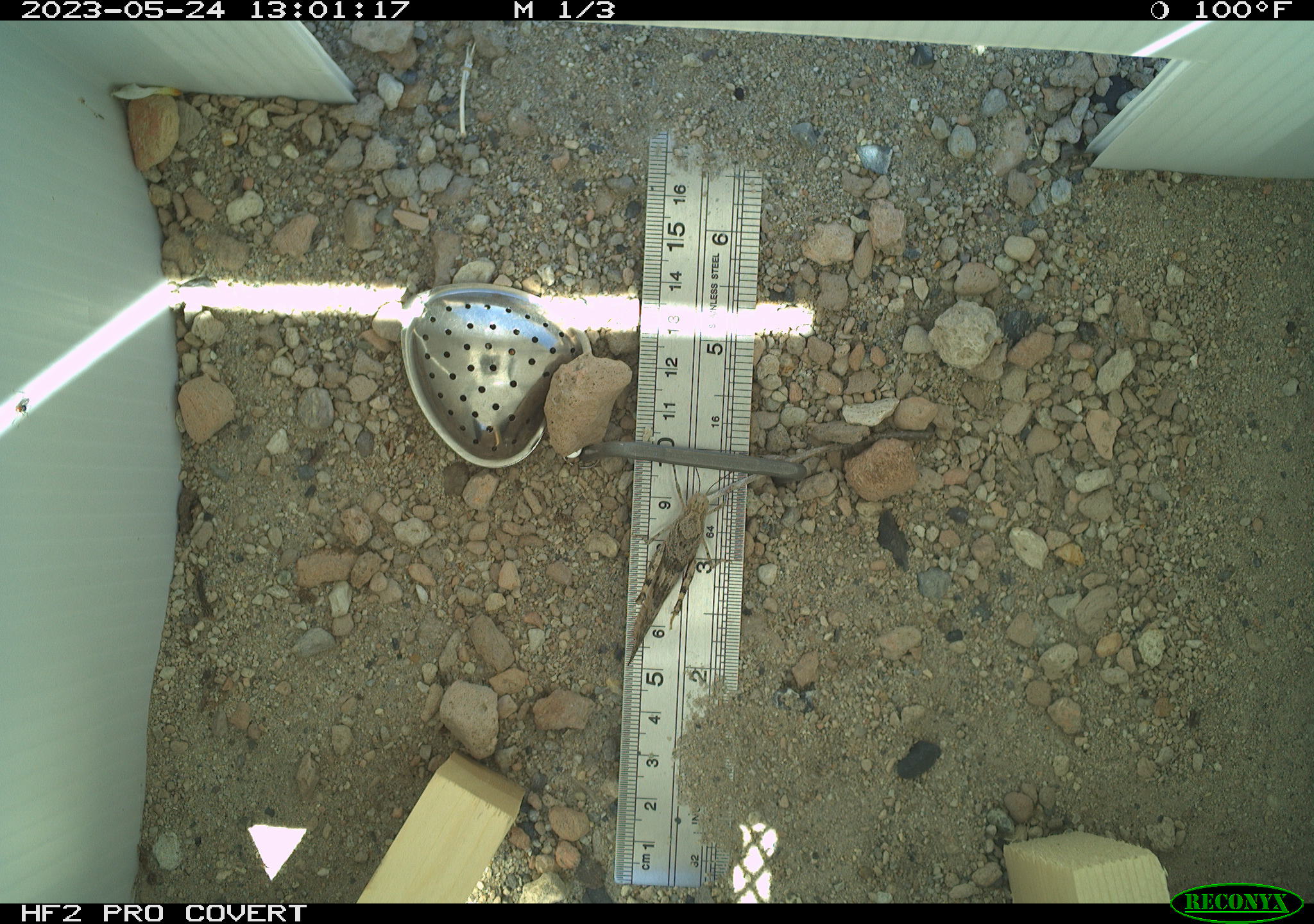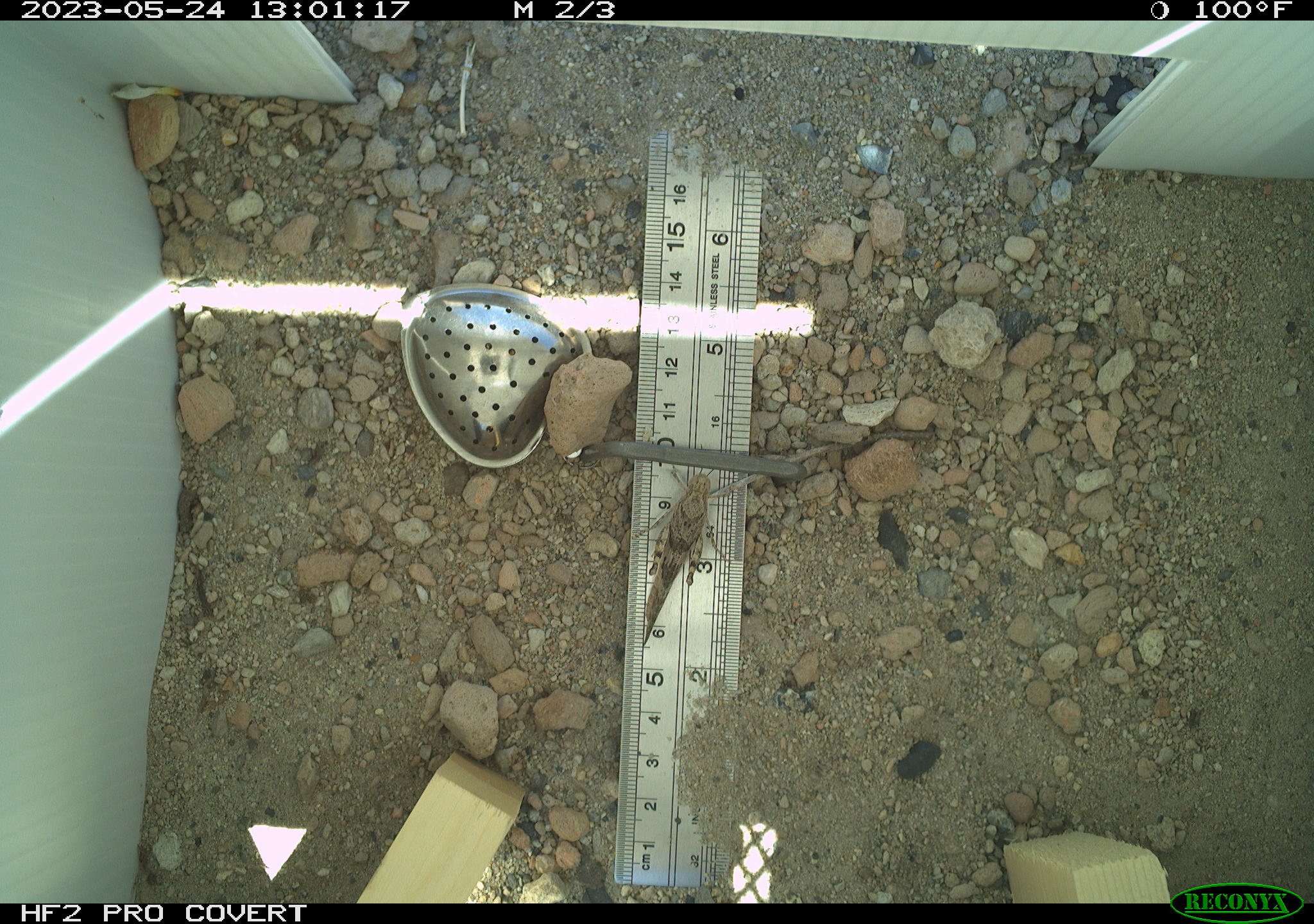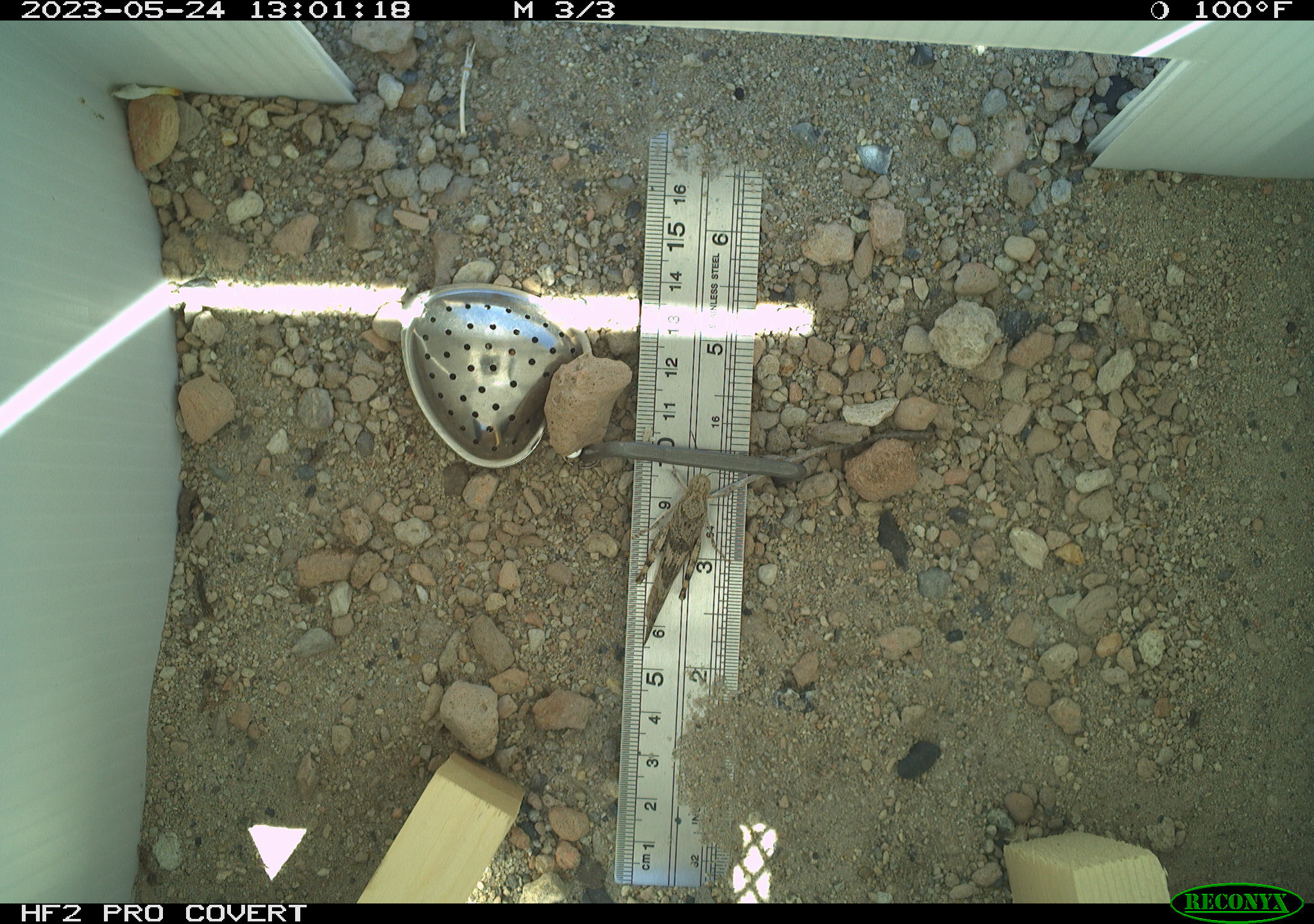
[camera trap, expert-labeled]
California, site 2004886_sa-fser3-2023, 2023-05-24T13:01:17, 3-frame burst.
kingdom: Animalia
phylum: Arthropoda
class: Insecta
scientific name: Insecta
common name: insect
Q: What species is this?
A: Insect (Insecta).